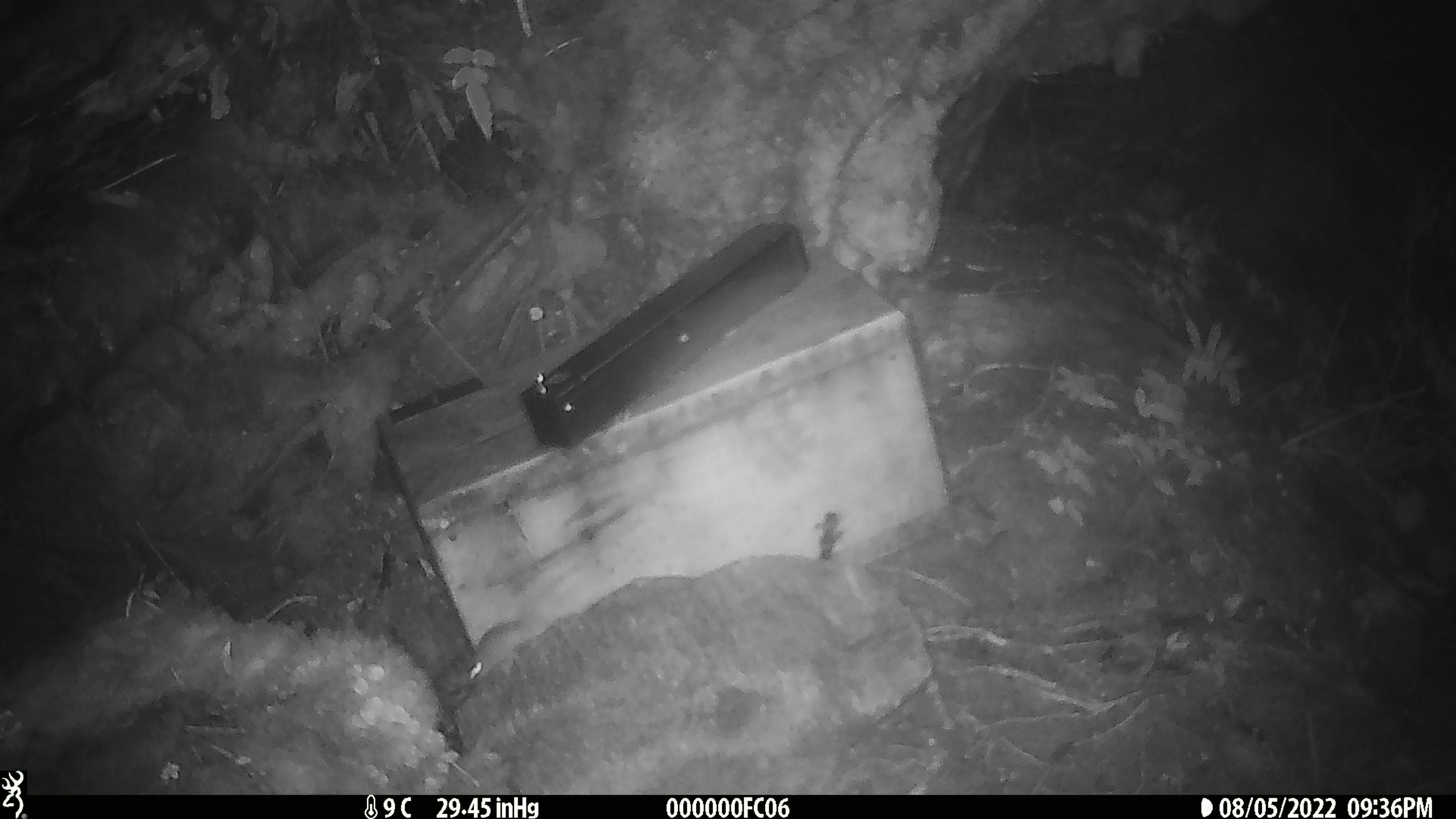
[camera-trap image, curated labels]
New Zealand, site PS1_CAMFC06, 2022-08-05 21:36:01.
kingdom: Animalia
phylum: Chordata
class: Mammalia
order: Rodentia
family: Muridae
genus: Mus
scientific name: Mus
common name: mouse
Mouse (Mus).